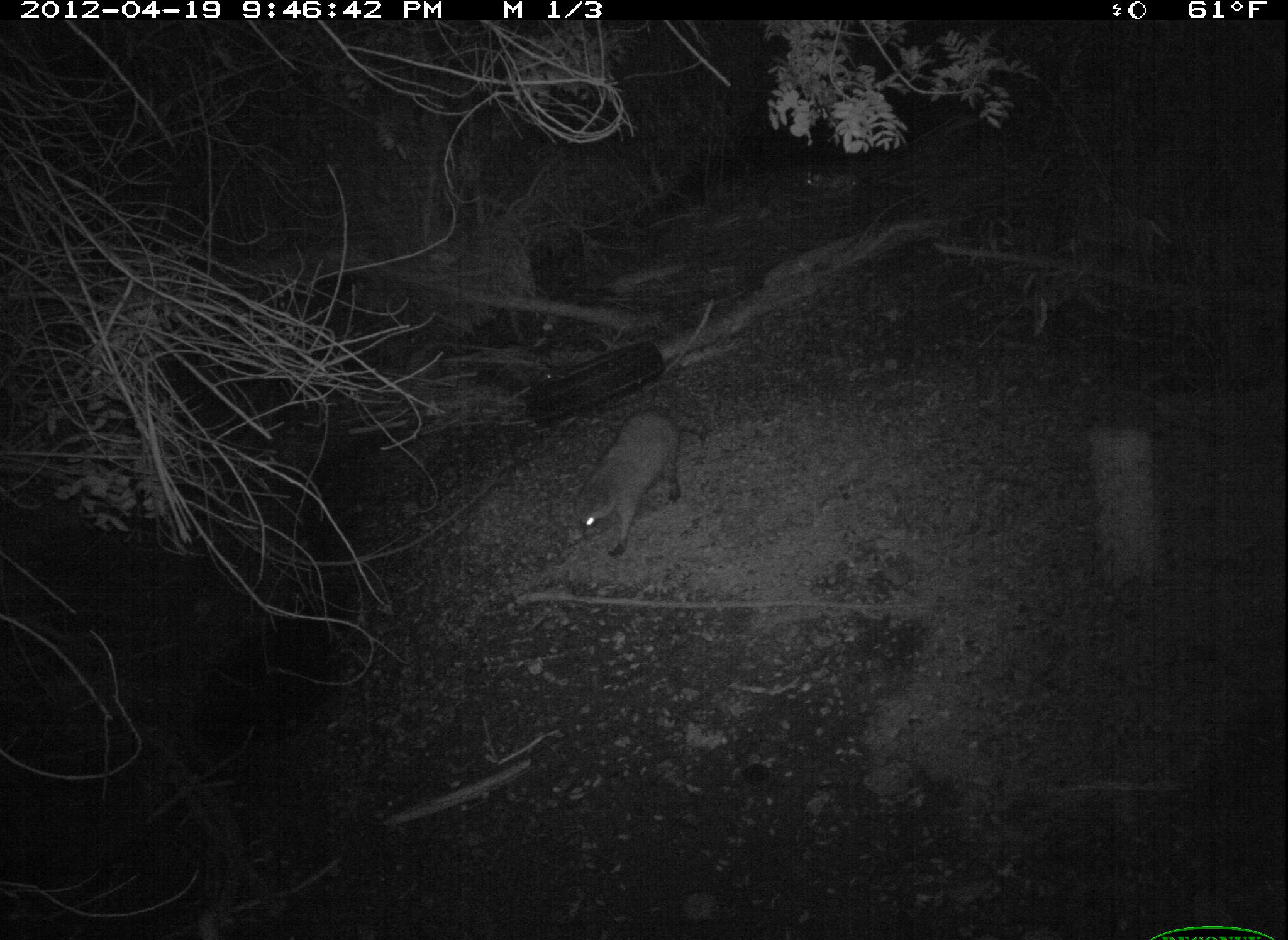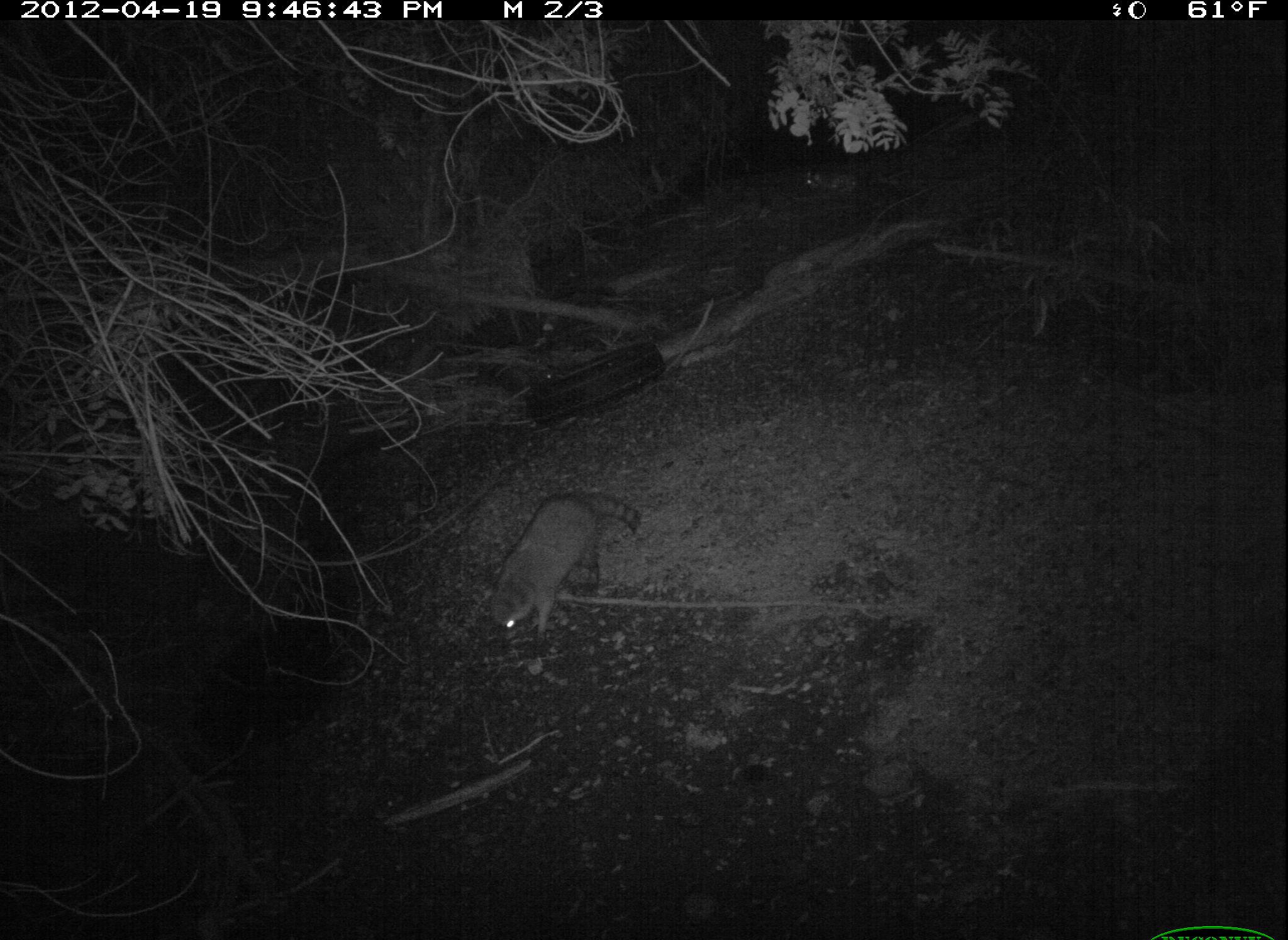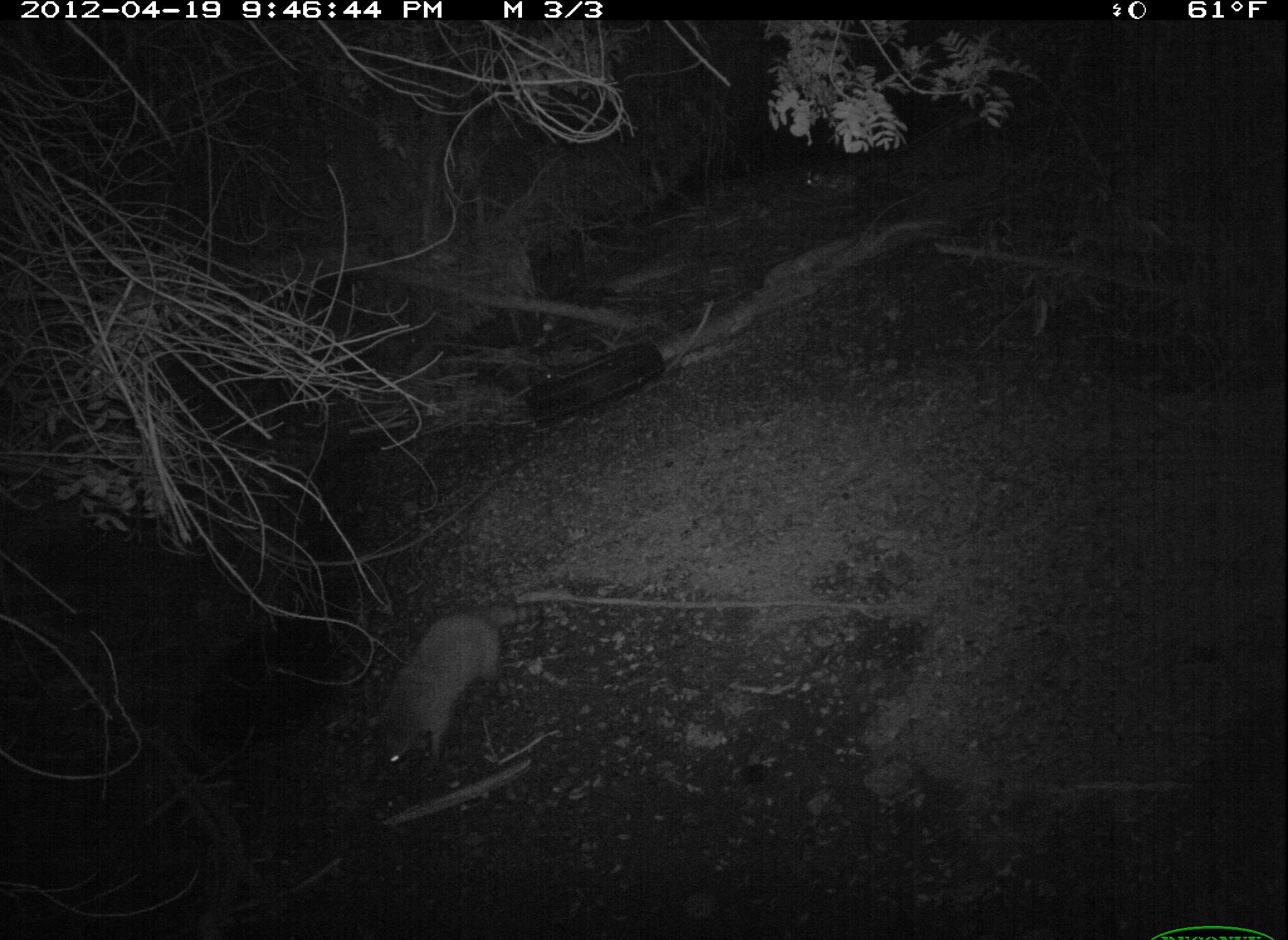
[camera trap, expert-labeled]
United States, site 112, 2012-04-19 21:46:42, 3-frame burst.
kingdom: Animalia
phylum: Chordata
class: Mammalia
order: Carnivora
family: Procyonidae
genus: Procyon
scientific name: Procyon lotor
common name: raccoon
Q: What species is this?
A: Raccoon (Procyon lotor).